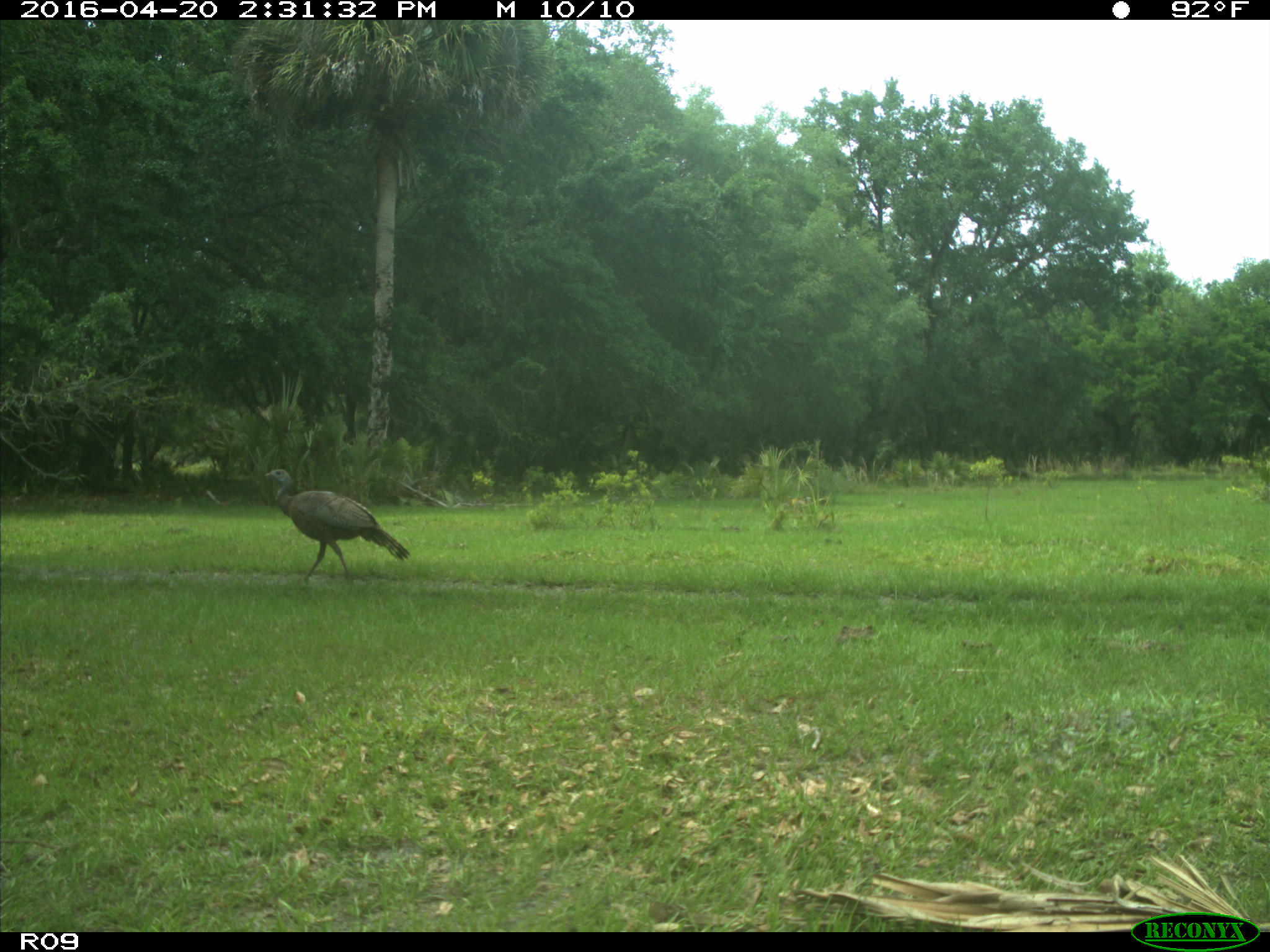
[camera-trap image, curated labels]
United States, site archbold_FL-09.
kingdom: Animalia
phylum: Chordata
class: Aves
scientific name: Aves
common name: birds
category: unidentified bird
Unidentified bird (birds) (Aves).